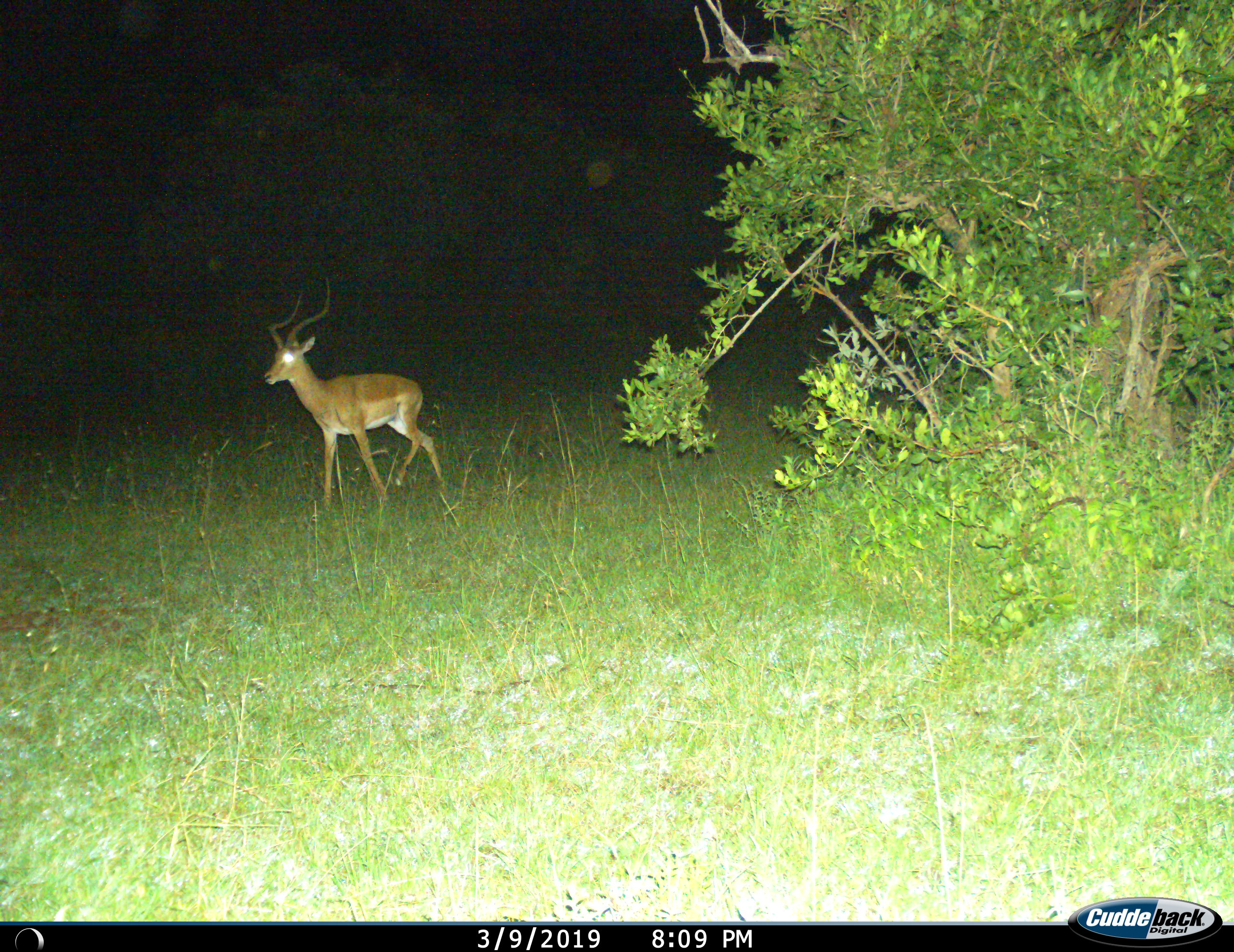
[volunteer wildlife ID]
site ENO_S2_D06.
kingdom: Animalia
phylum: Chordata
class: Mammalia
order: Artiodactyla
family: Bovidae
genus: Aepyceros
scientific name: Aepyceros melampus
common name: impala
Impala (Aepyceros melampus), count 1. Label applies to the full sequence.